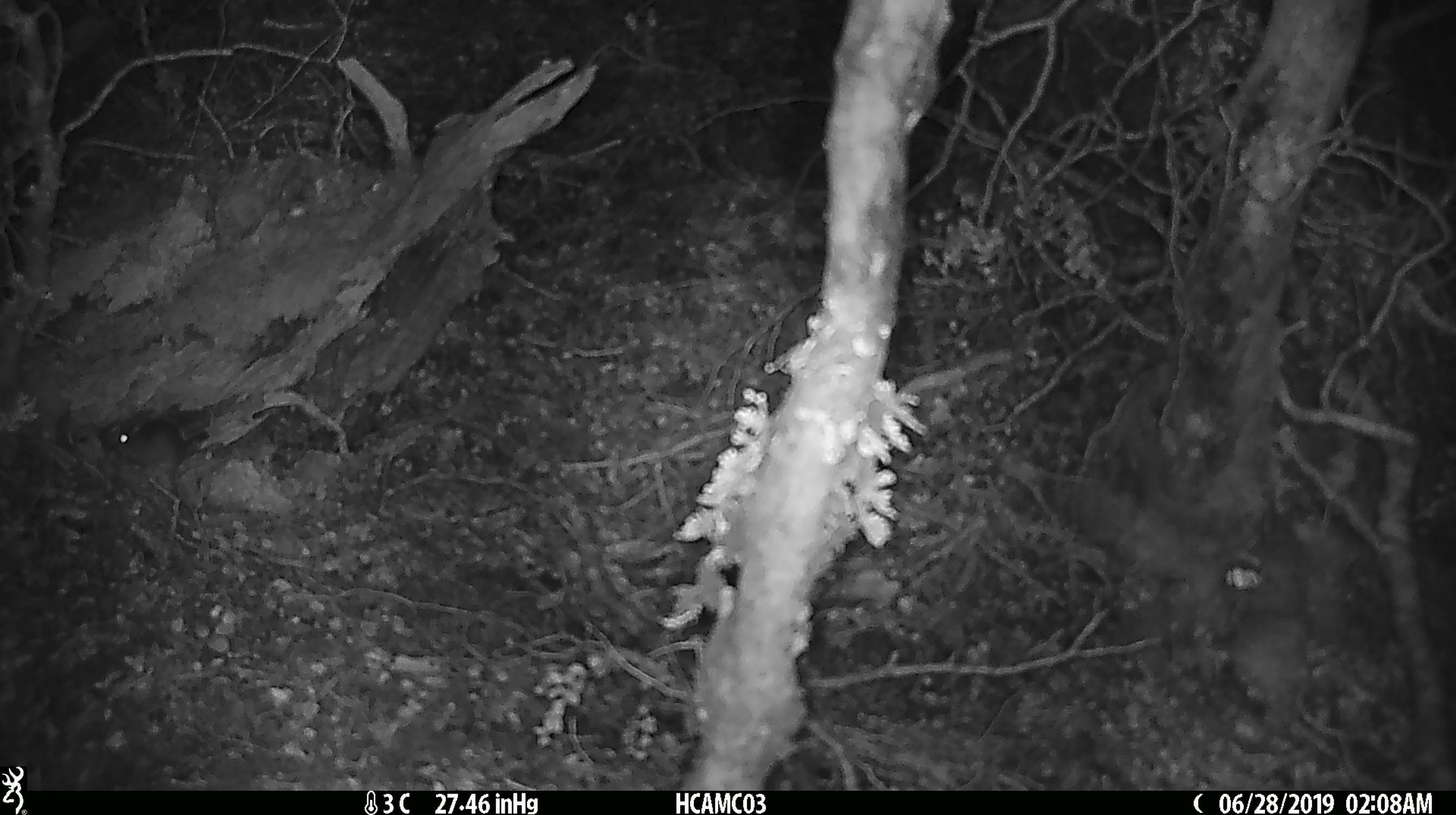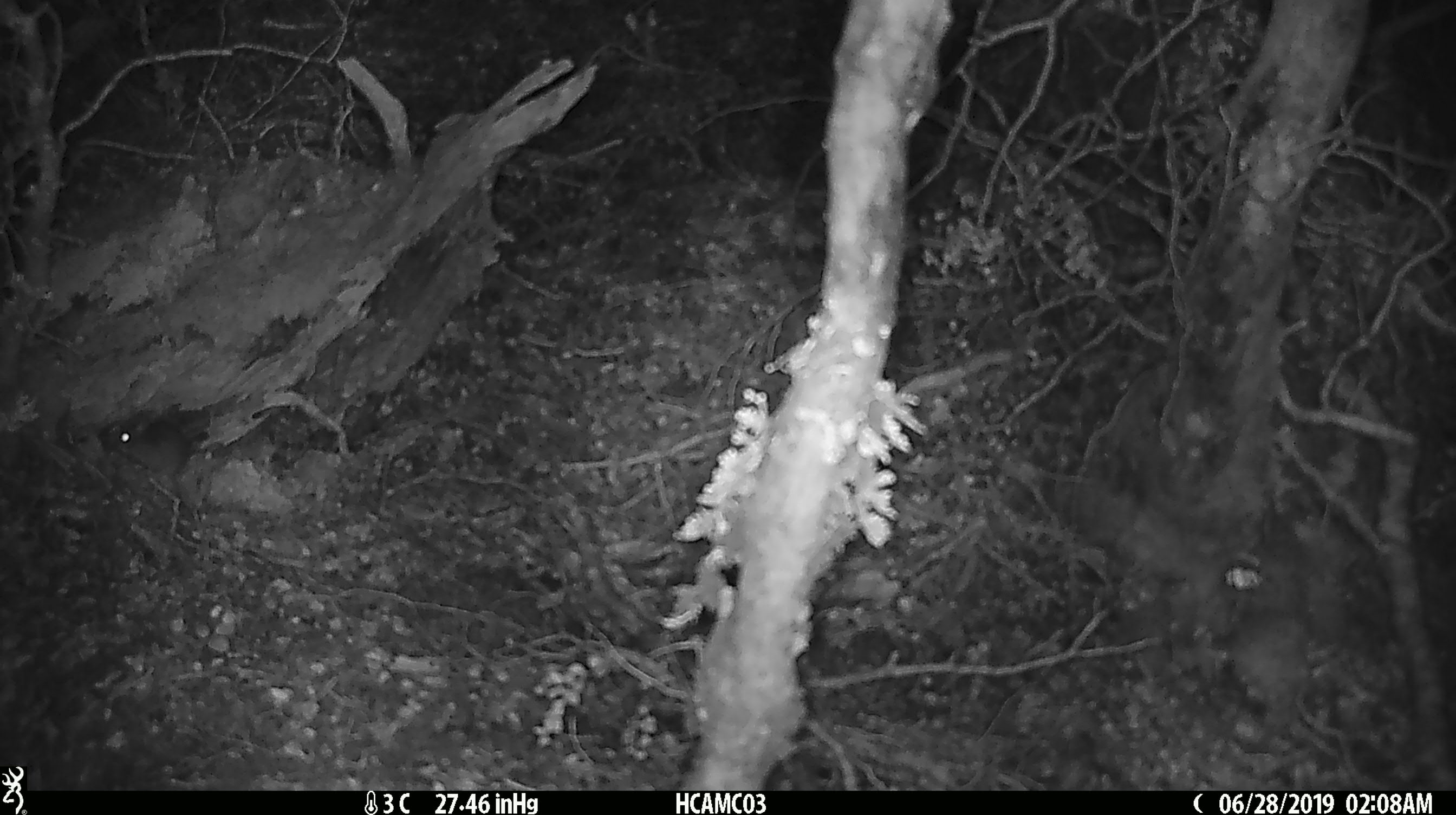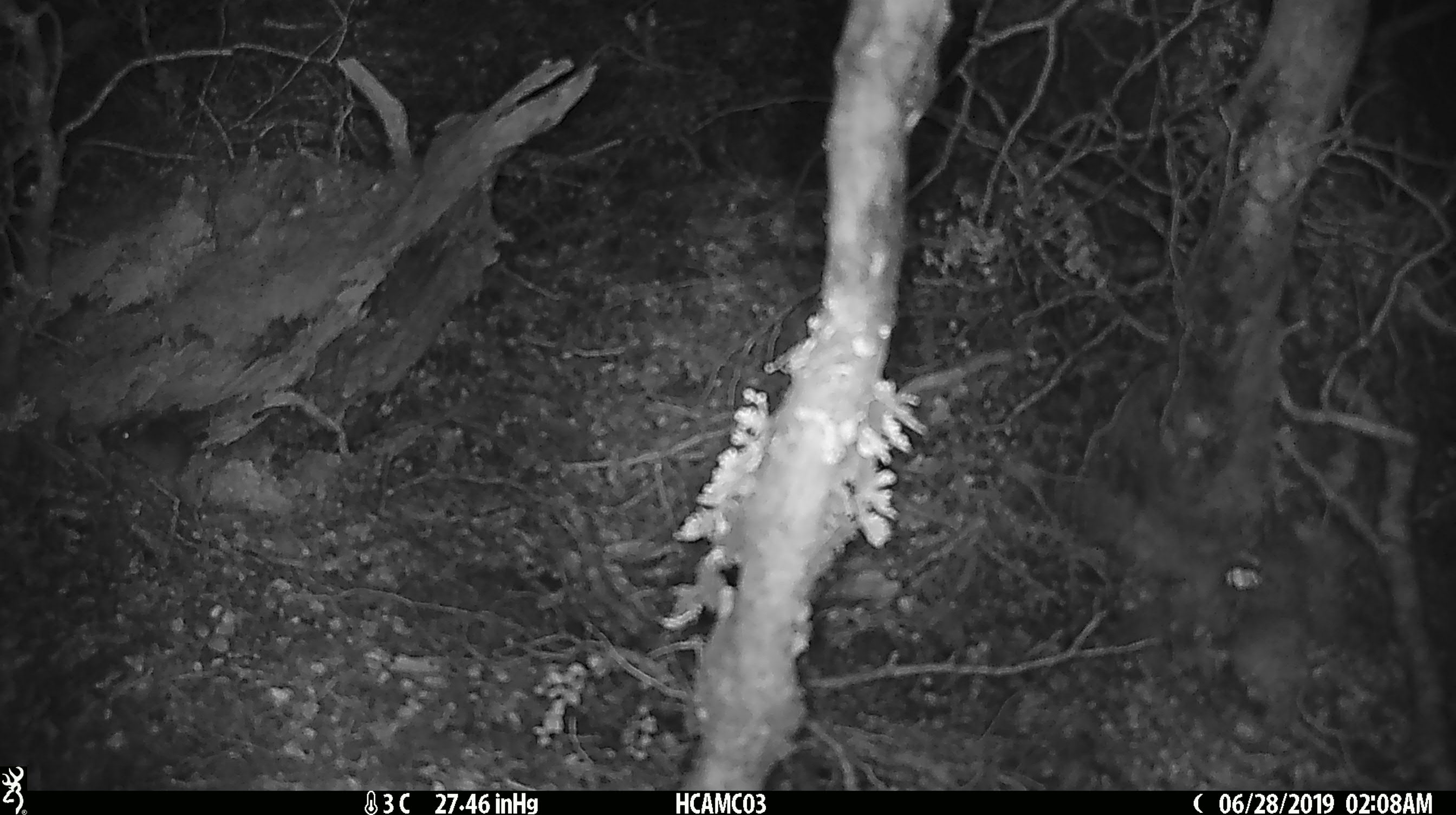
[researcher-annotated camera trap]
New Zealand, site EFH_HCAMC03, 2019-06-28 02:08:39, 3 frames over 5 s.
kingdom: Animalia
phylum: Chordata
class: Mammalia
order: Rodentia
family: Muridae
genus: Mus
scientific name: Mus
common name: mouse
Mouse (Mus).